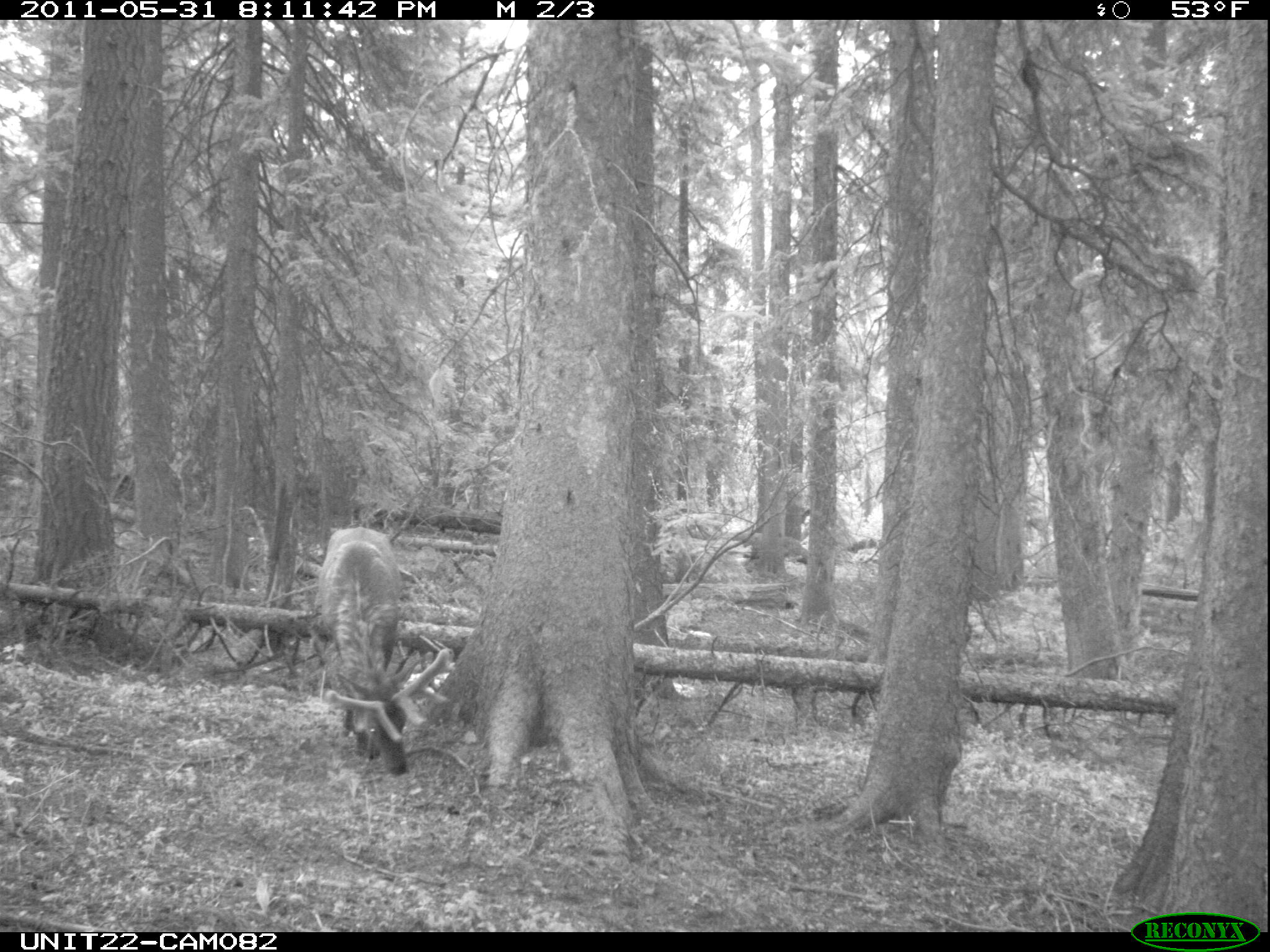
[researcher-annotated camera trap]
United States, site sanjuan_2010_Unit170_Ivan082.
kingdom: Animalia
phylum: Chordata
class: Mammalia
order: Artiodactyla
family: Cervidae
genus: Cervus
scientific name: Cervus elaphus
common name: red deer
Cervus elaphus (red deer).